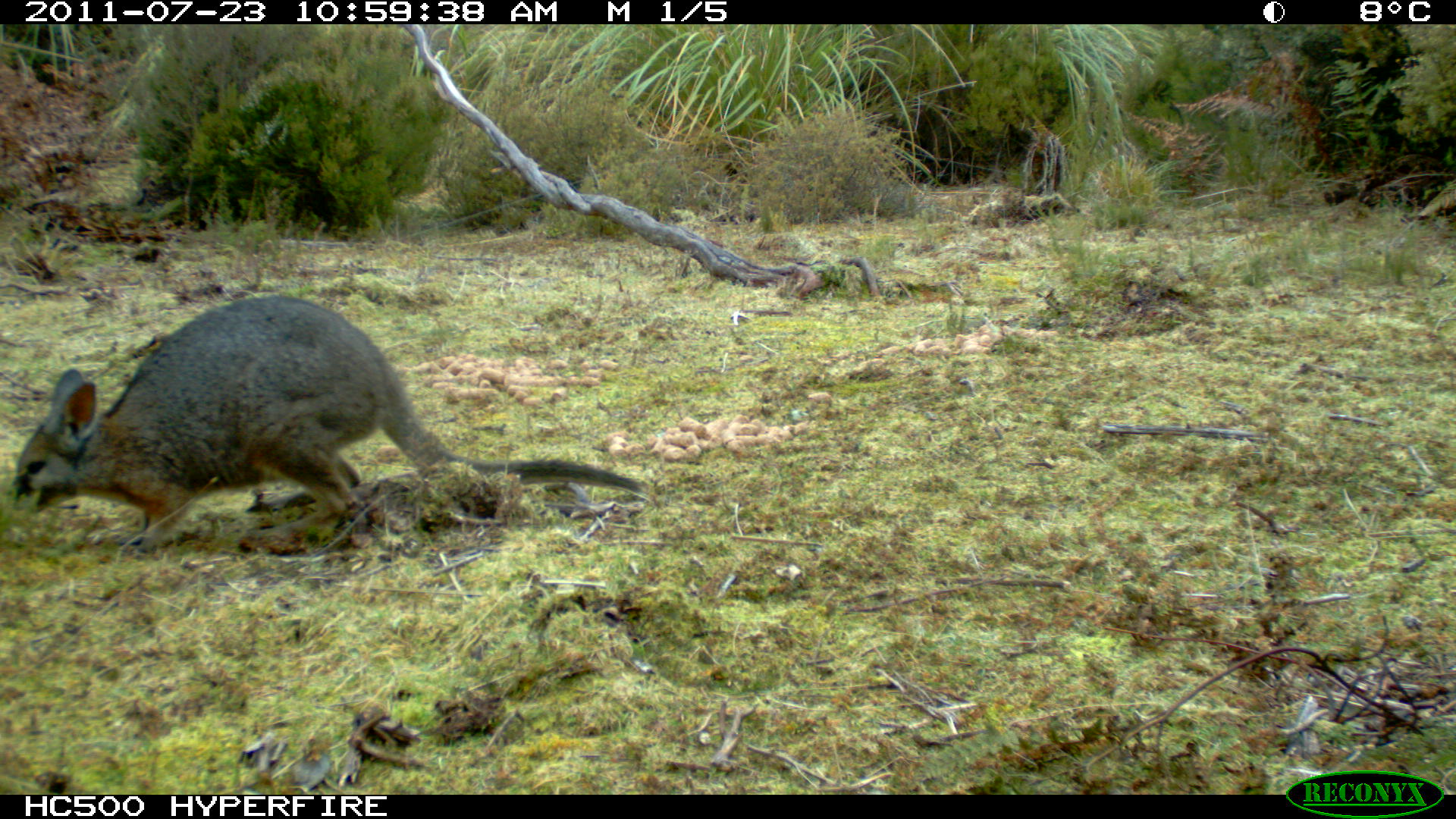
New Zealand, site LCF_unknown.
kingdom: Animalia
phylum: Chordata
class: Mammalia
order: Diprotodontia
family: Macropodidae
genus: Notamacropus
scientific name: Notamacropus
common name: wallaby